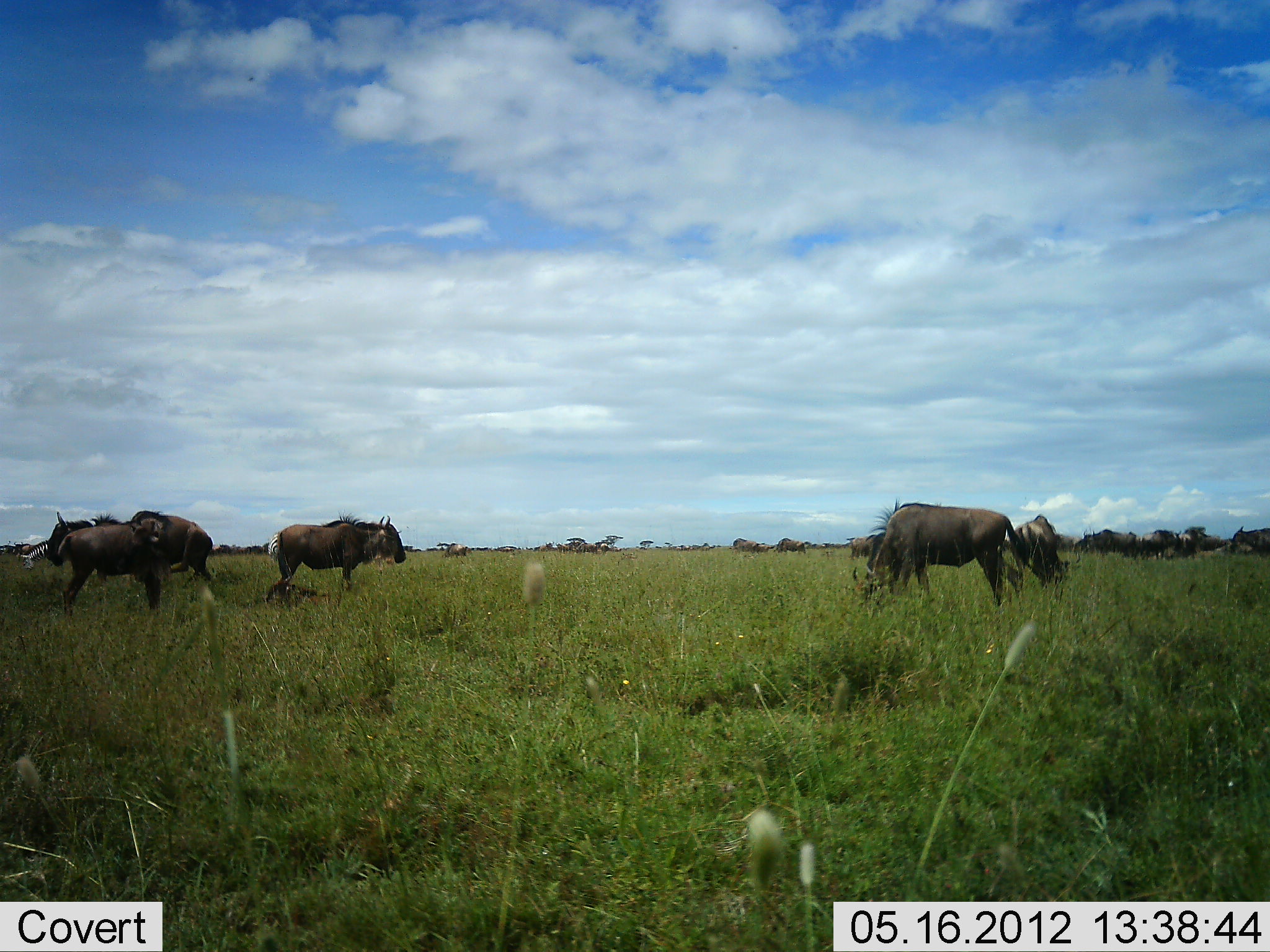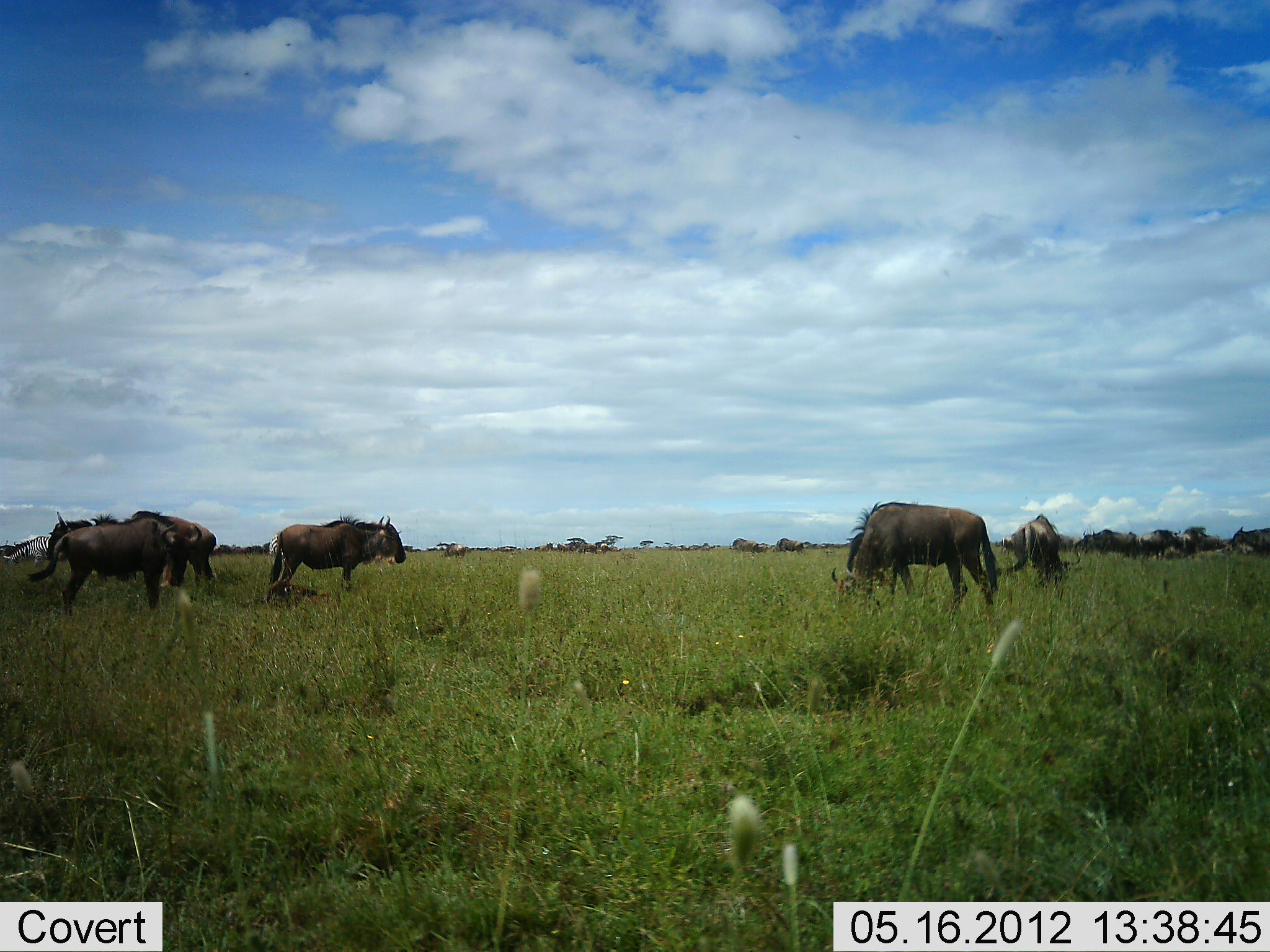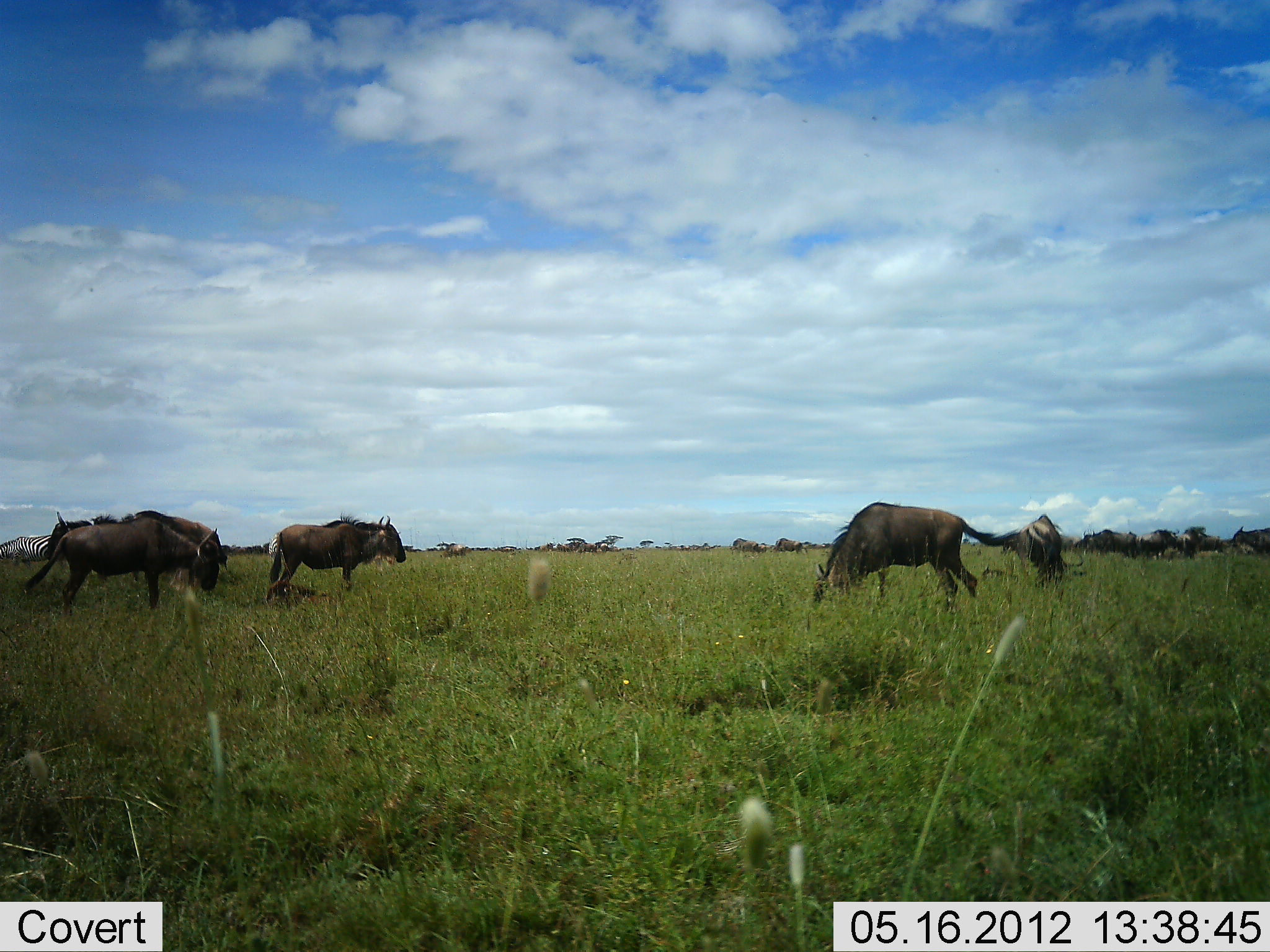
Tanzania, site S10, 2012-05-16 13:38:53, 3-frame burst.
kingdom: Animalia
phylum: Chordata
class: Mammalia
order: Artiodactyla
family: Bovidae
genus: Connochaetes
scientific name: Connochaetes taurinus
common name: blue wildebeest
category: wildebeest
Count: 11-50.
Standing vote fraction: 72%.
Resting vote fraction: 11%.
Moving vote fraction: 28%.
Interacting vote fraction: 0%.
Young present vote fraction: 11%.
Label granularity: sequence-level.